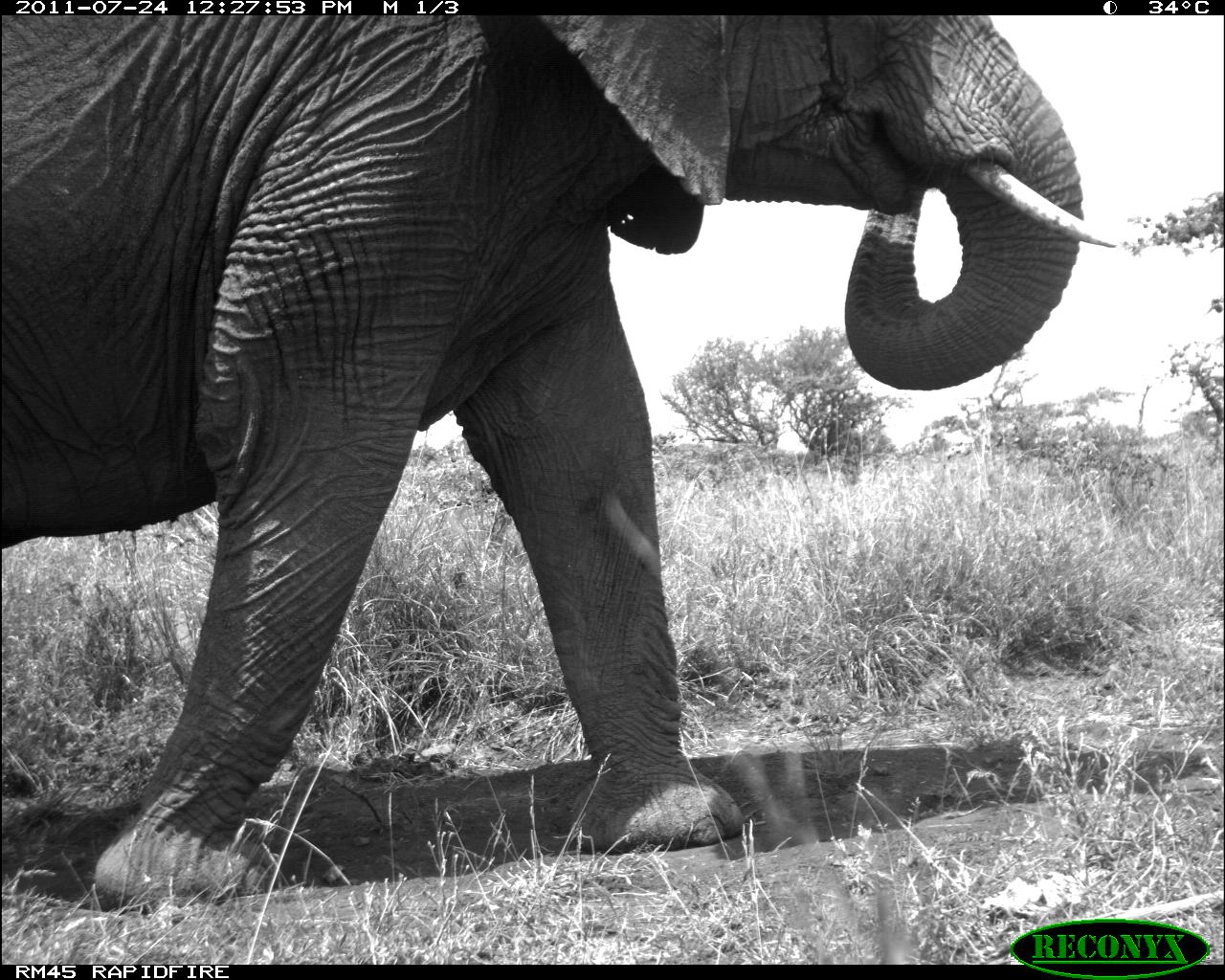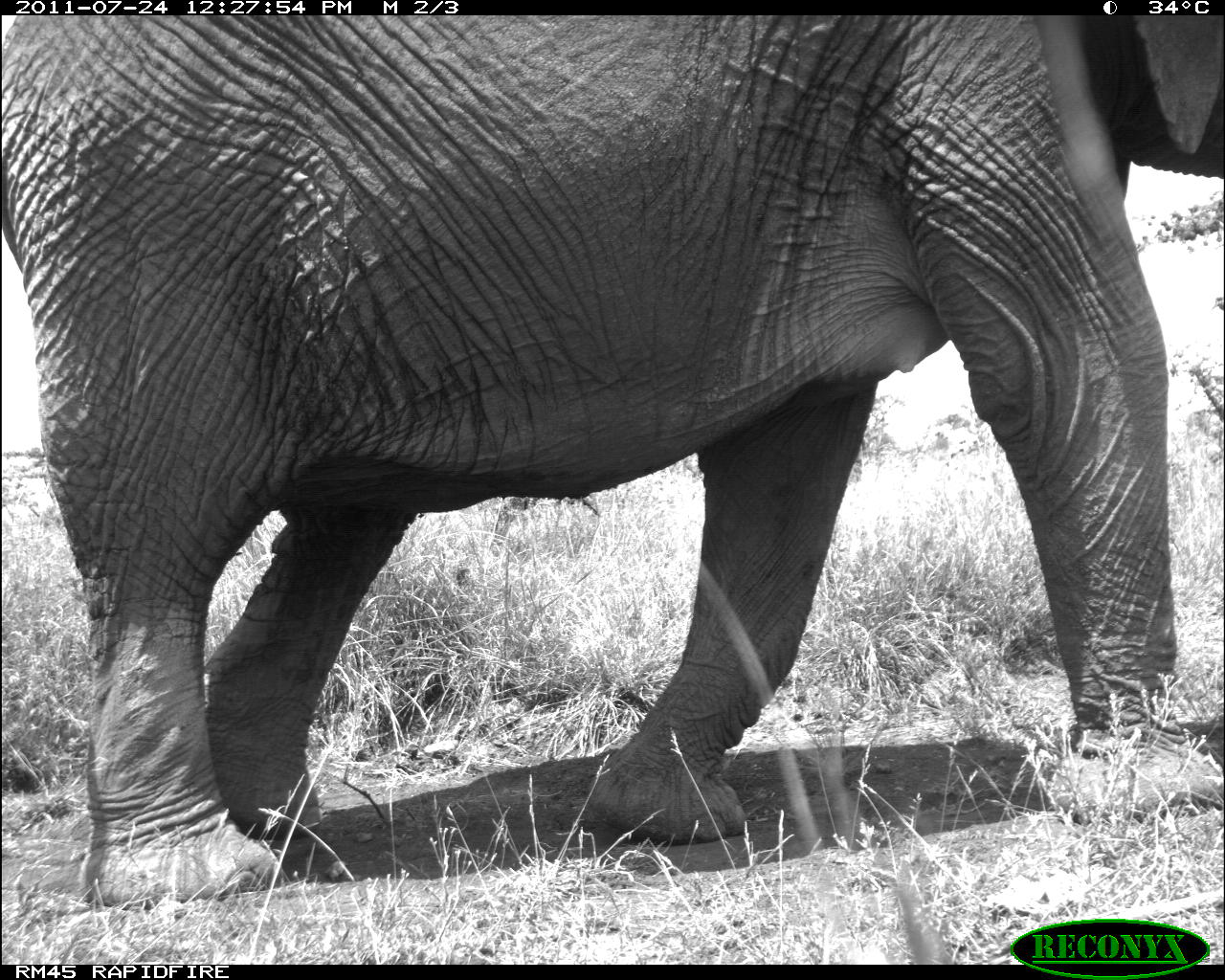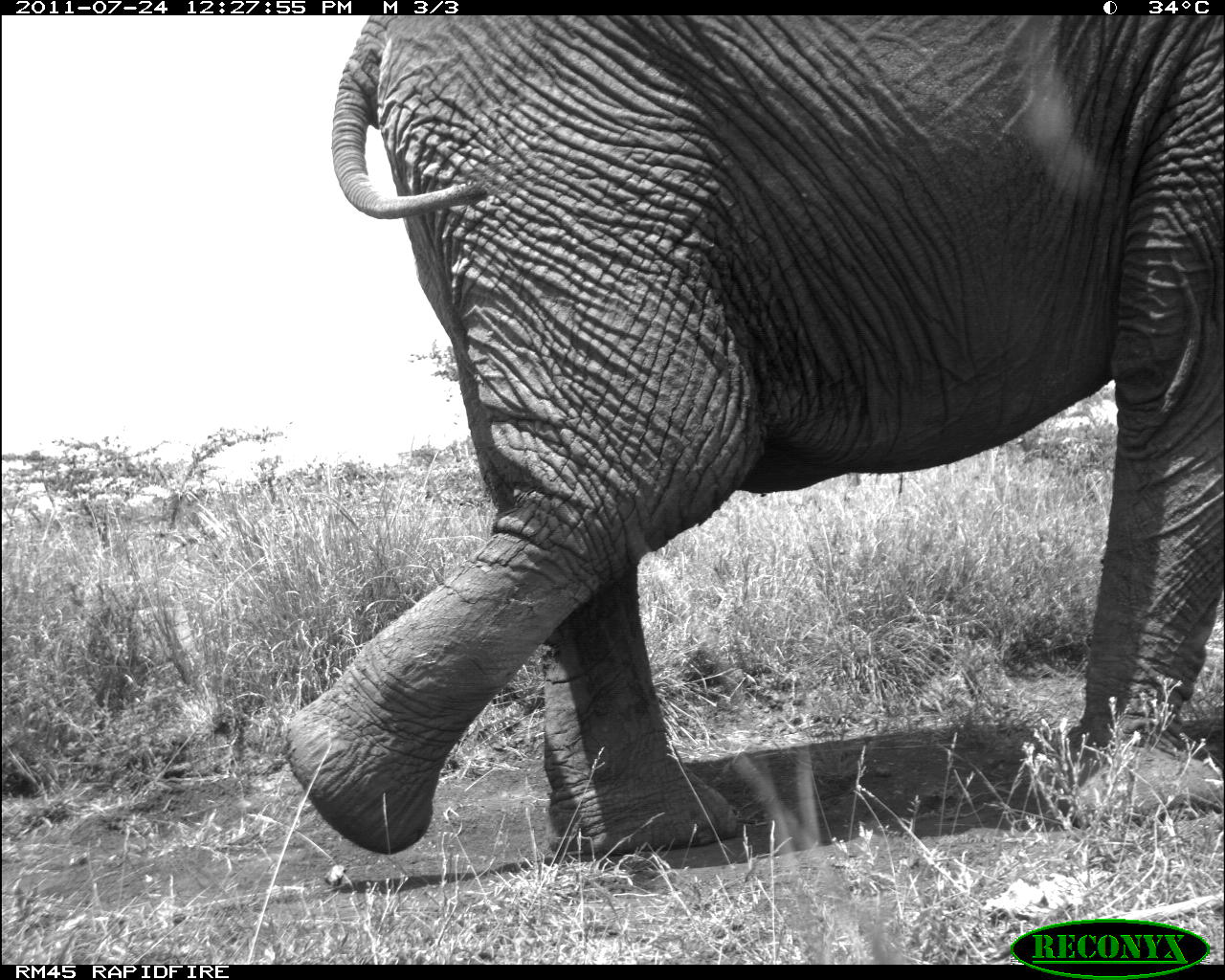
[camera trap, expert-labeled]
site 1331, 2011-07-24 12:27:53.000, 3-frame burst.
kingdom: Animalia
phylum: Chordata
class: Mammalia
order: Proboscidea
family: Elephantidae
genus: Loxodonta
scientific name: Loxodonta africana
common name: african bush elephant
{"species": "Loxodonta africana (african bush elephant)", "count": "1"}